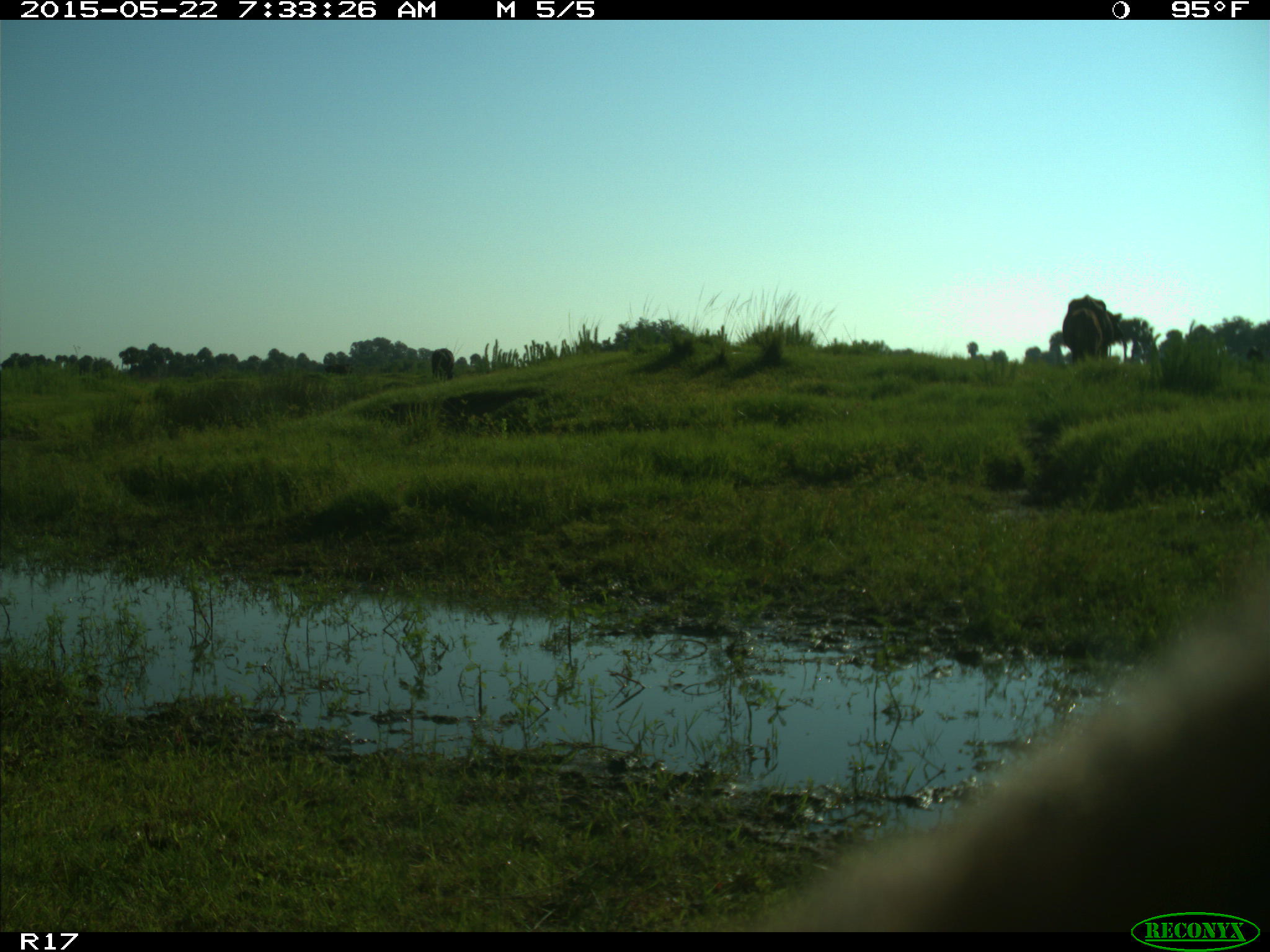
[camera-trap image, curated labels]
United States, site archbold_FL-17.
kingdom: Animalia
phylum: Chordata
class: Mammalia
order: Artiodactyla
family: Bovidae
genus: Bos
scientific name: Bos taurus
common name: domestic cow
Bos taurus (domestic cow).